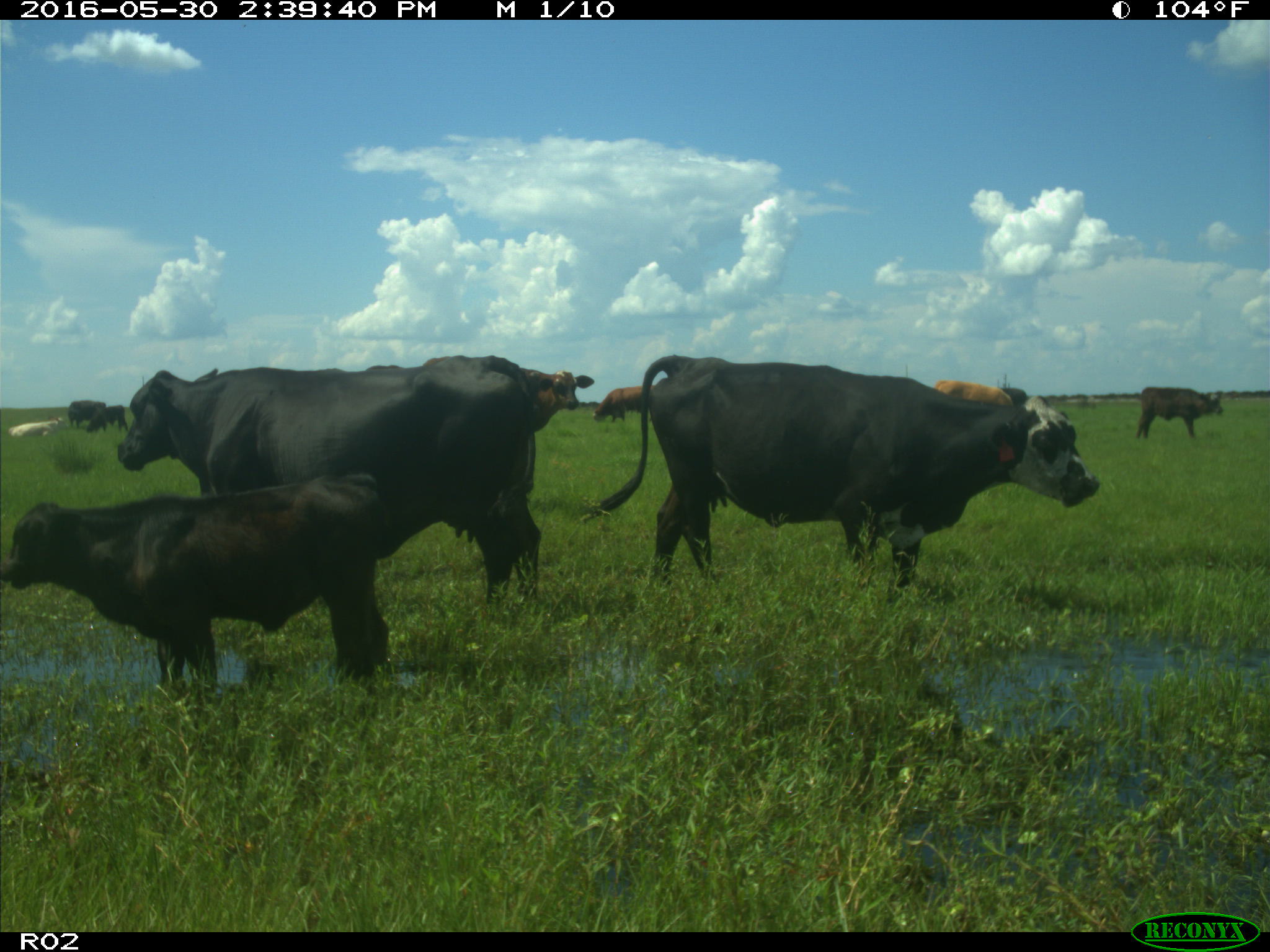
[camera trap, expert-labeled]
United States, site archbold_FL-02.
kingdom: Animalia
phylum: Chordata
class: Mammalia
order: Artiodactyla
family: Bovidae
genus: Bos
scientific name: Bos taurus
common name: domestic cow